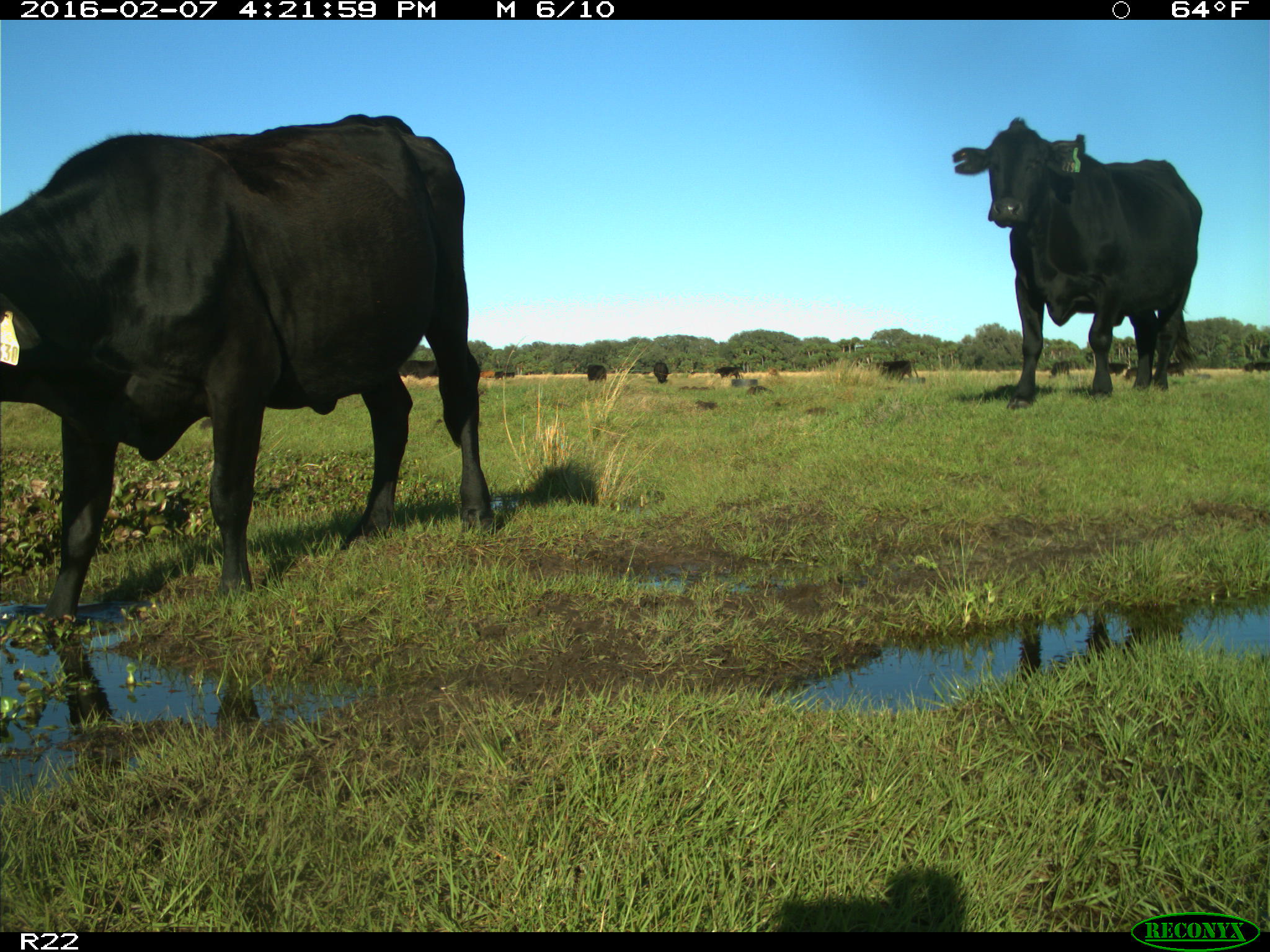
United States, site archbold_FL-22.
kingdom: Animalia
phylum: Chordata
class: Mammalia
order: Artiodactyla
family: Bovidae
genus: Bos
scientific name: Bos taurus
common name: domestic cow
Bos taurus (domestic cow).